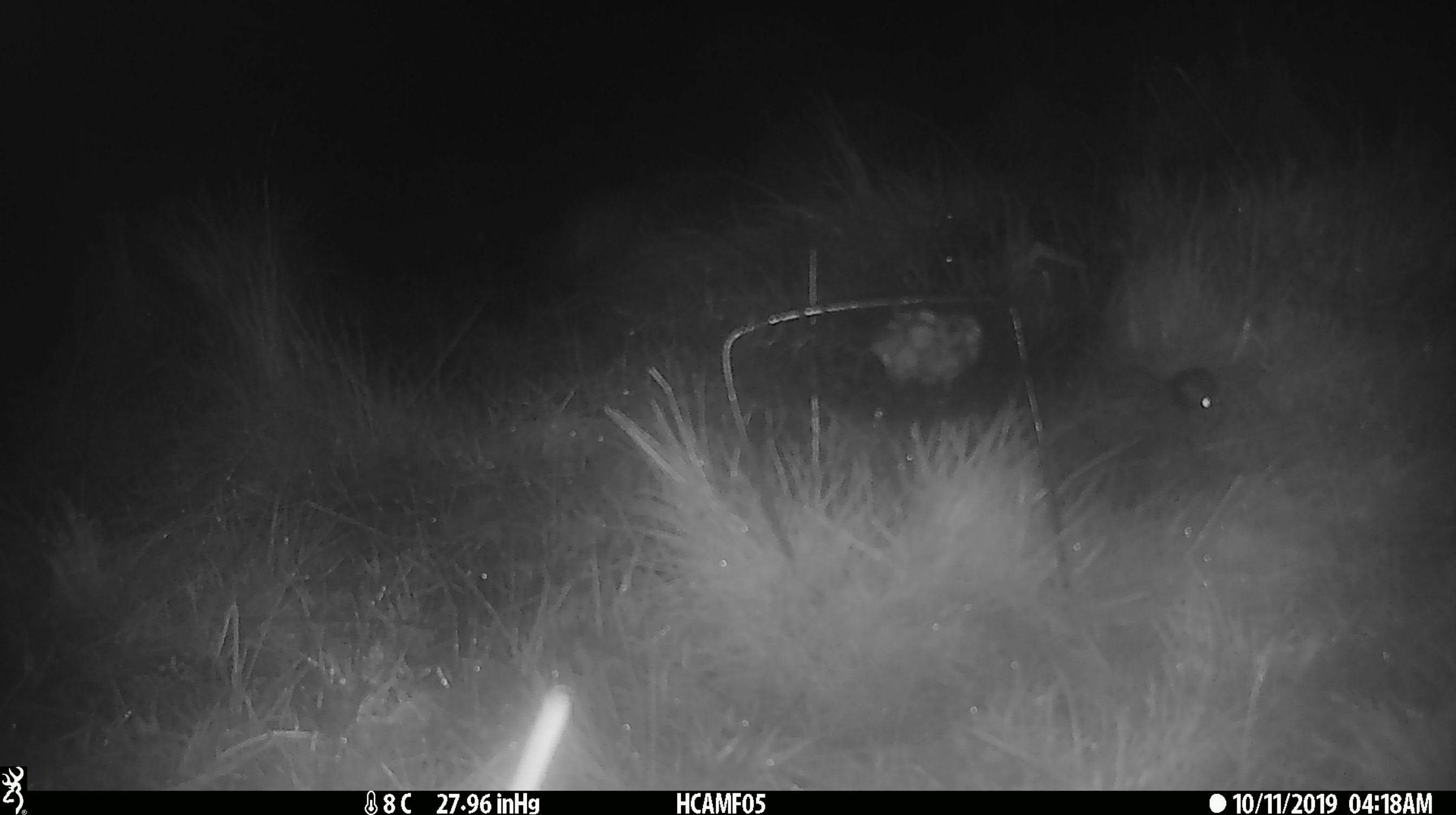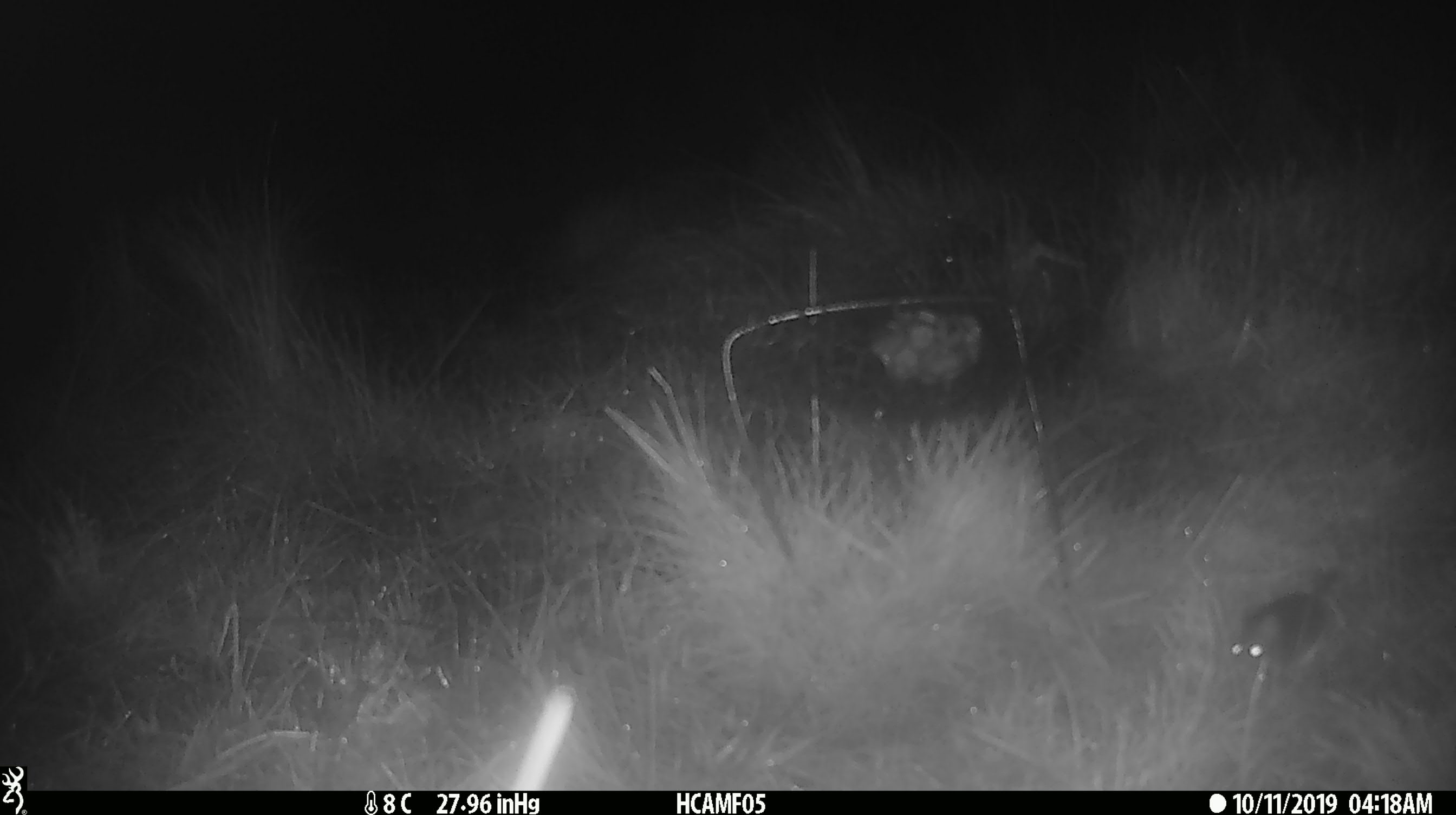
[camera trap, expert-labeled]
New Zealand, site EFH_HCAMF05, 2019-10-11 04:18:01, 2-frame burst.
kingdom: Animalia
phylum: Chordata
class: Mammalia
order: Rodentia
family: Muridae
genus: Mus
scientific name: Mus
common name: mouse